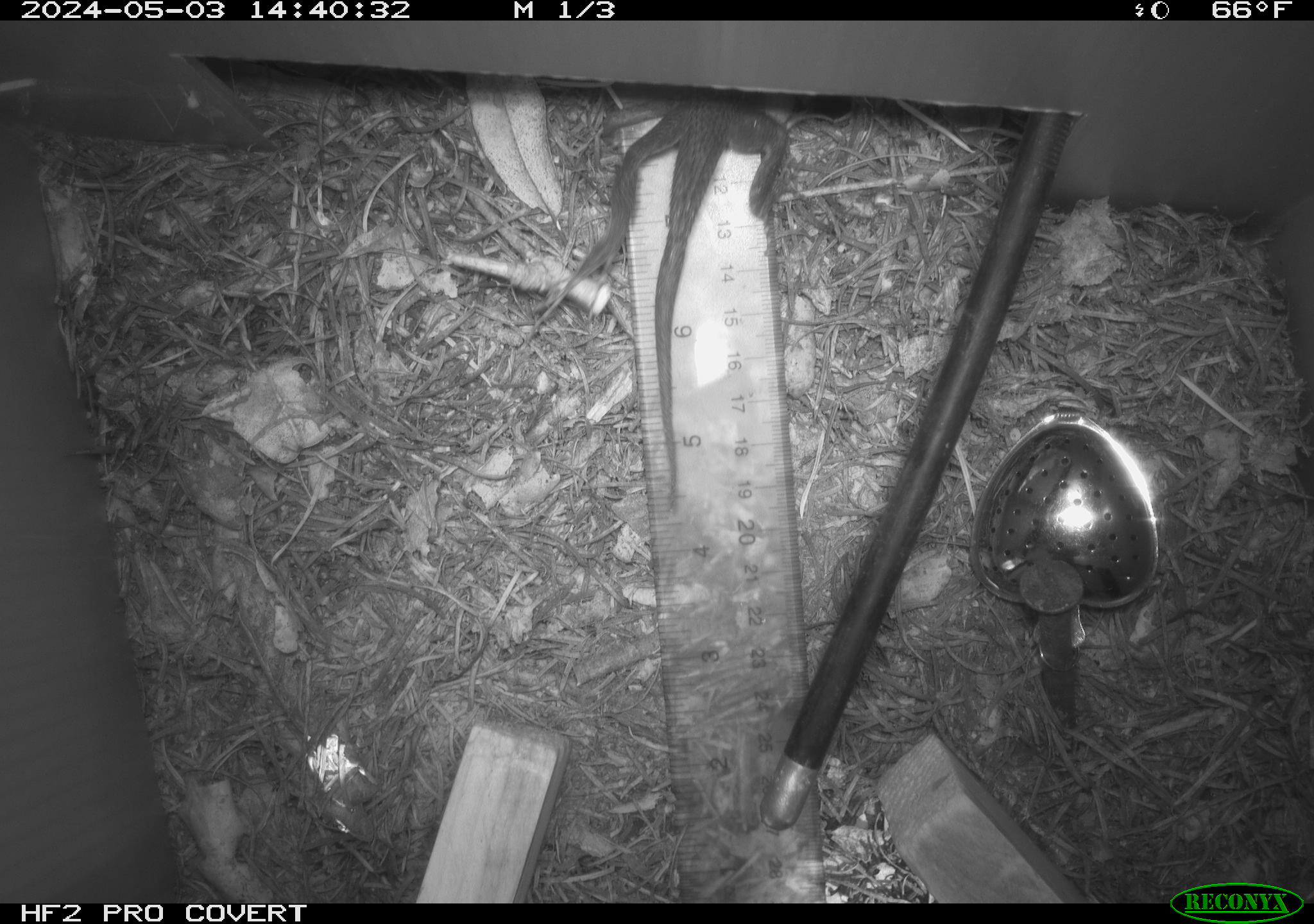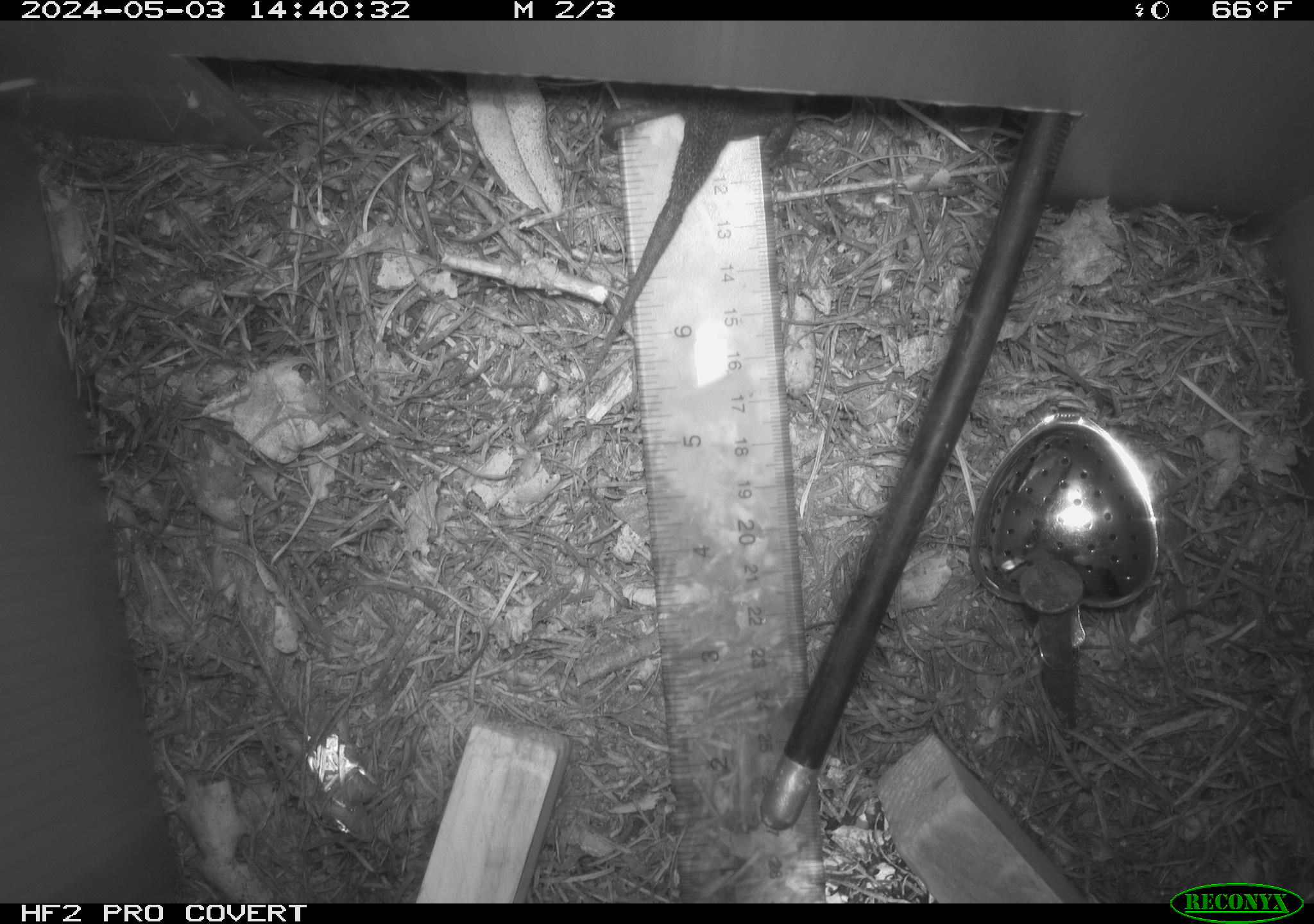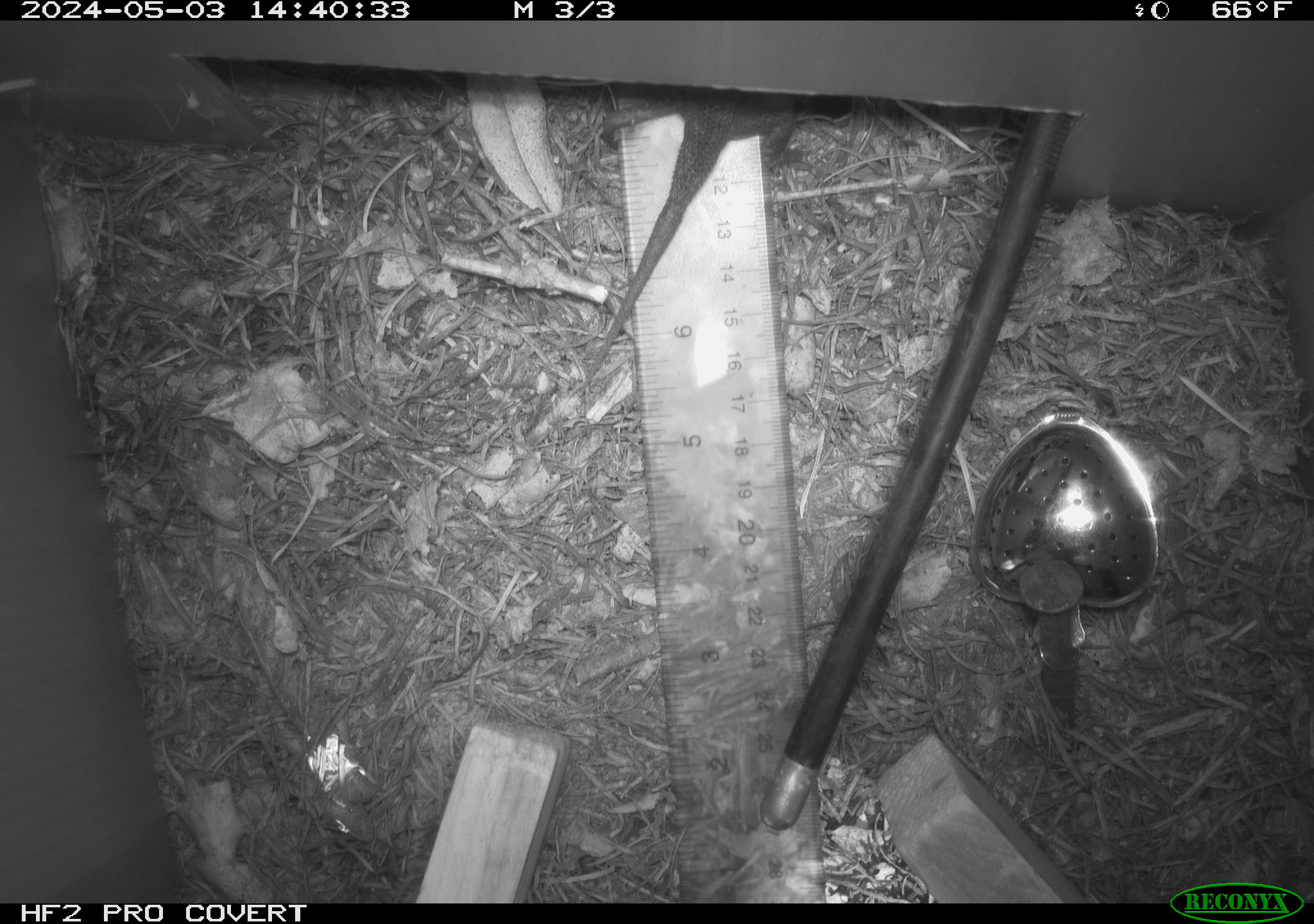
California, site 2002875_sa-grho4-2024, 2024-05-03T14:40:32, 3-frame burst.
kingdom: Animalia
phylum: Chordata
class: Reptilia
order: Squamata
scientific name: Squamata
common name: lizards and snakes